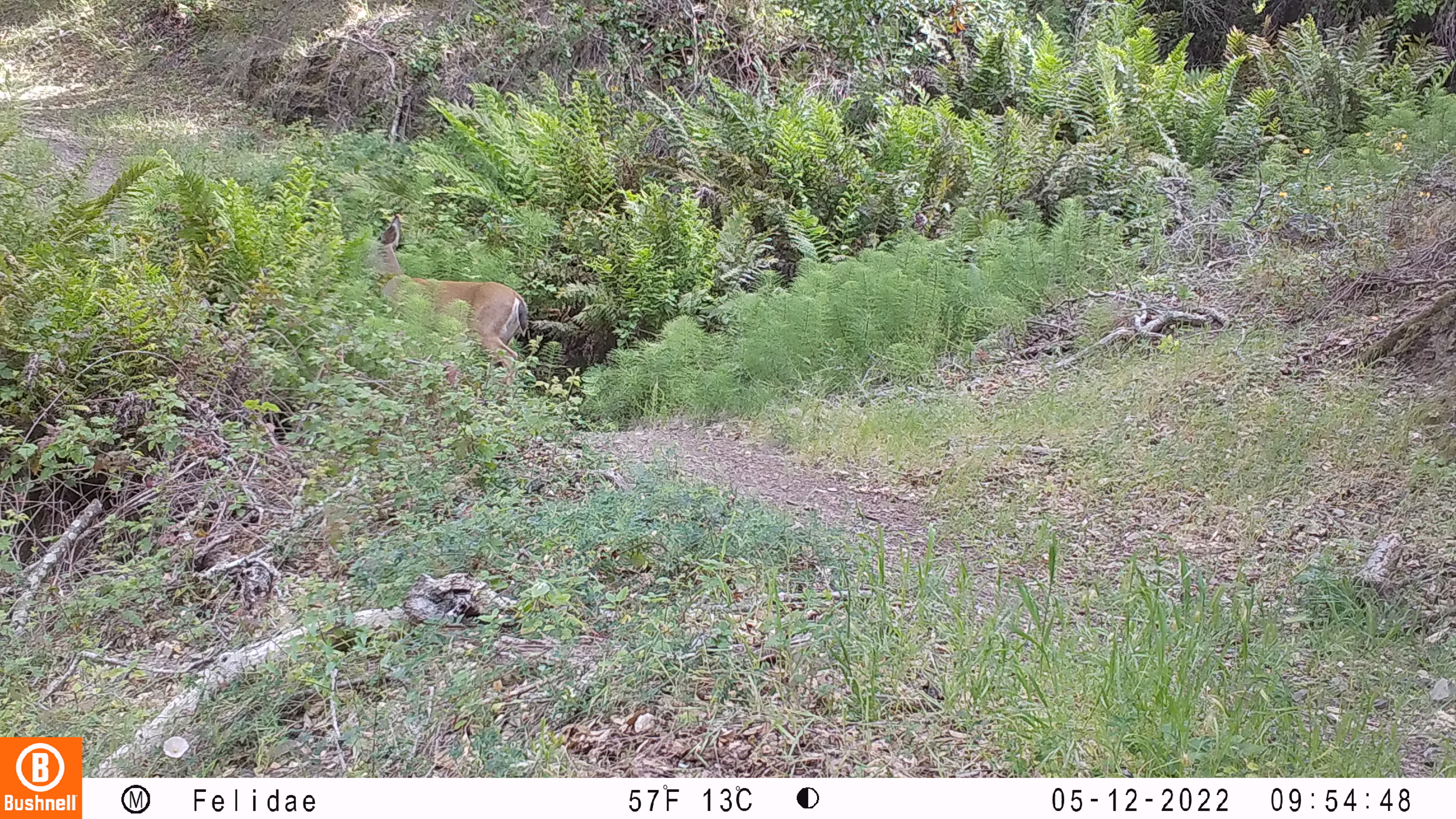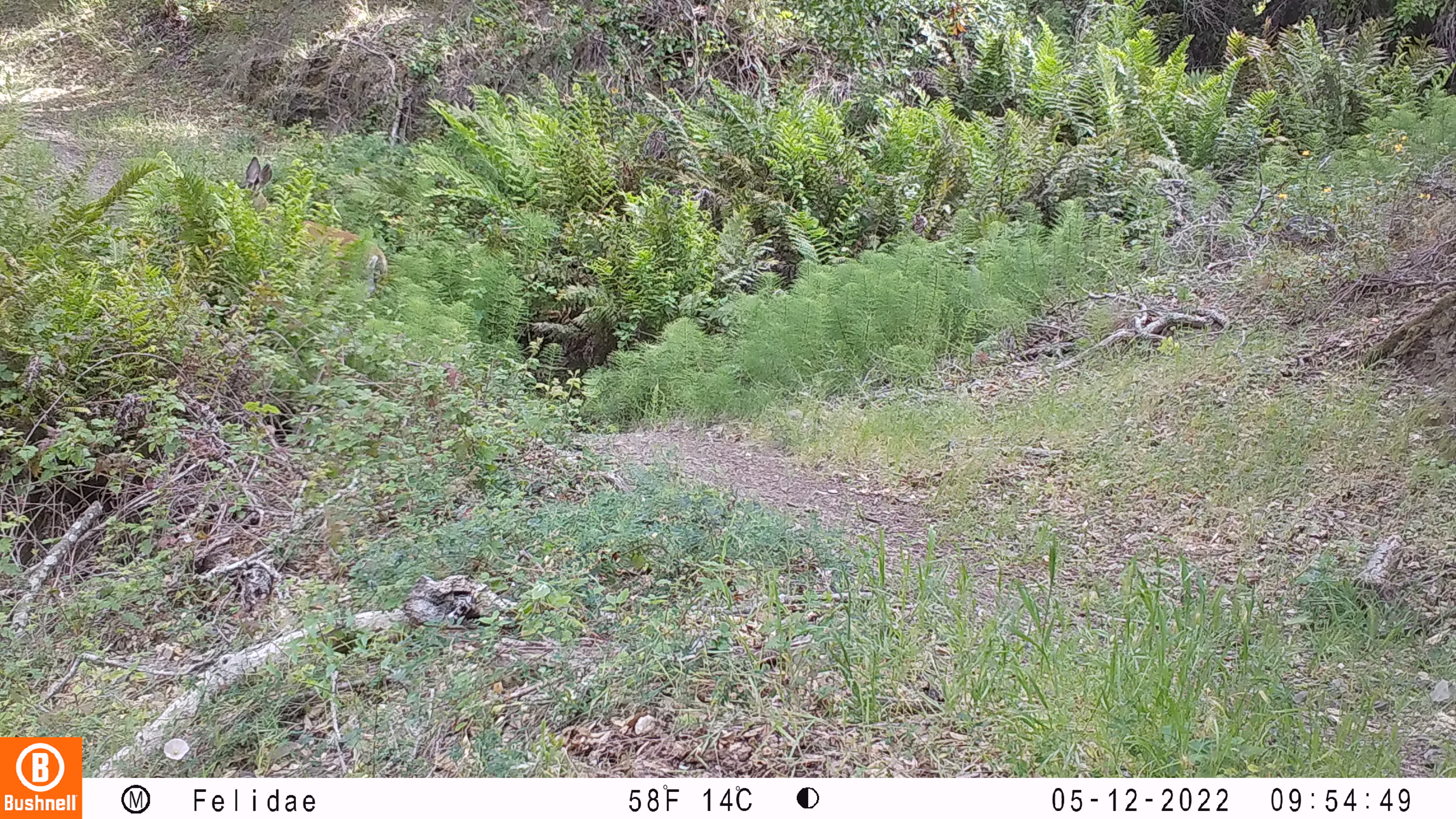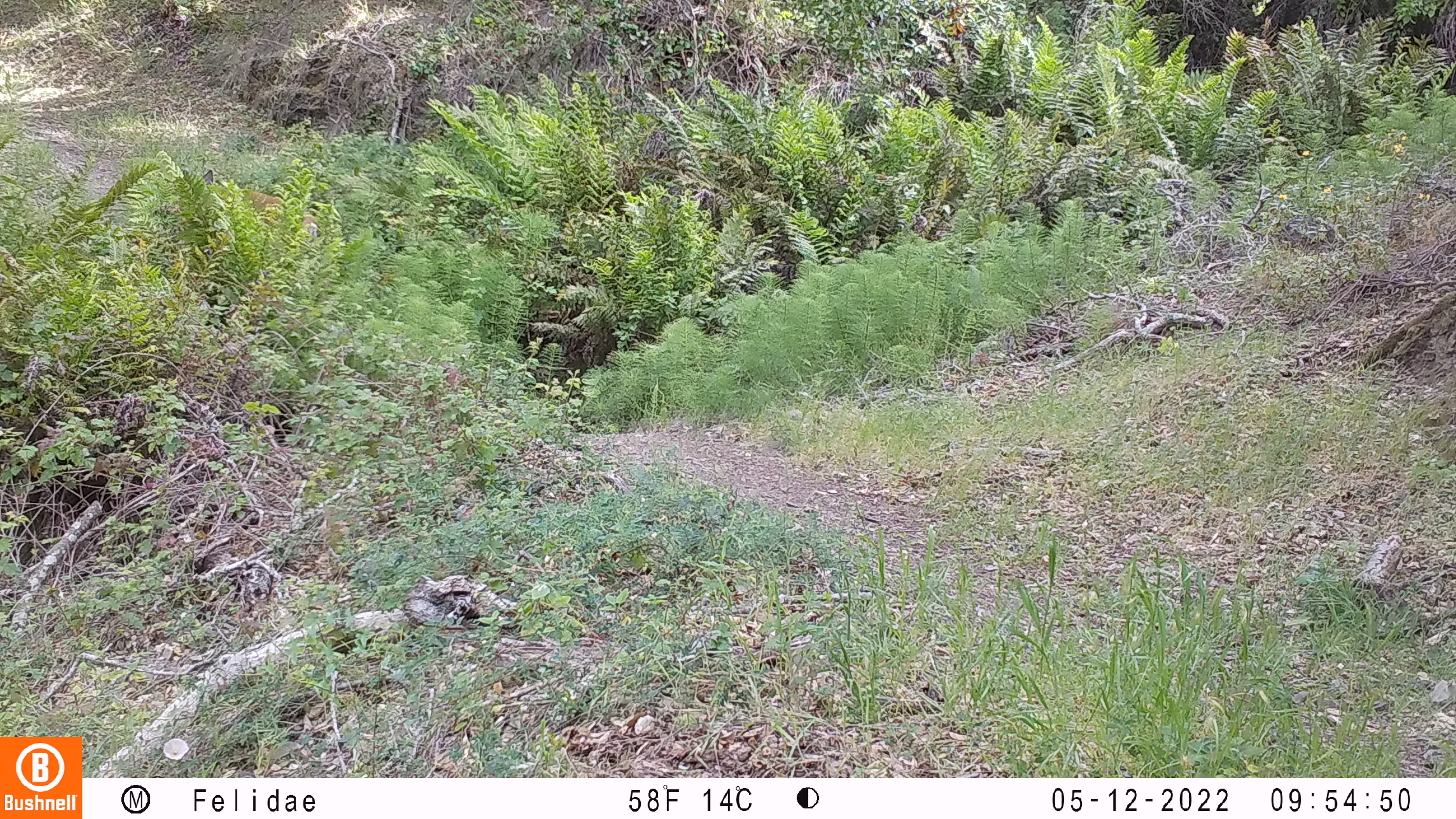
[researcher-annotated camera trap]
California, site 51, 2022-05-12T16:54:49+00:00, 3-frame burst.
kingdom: Animalia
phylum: Chordata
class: Mammalia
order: Artiodactyla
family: Cervidae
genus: Odocoileus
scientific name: Odocoileus hemionus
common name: mule deer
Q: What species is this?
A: Mule deer (Odocoileus hemionus).